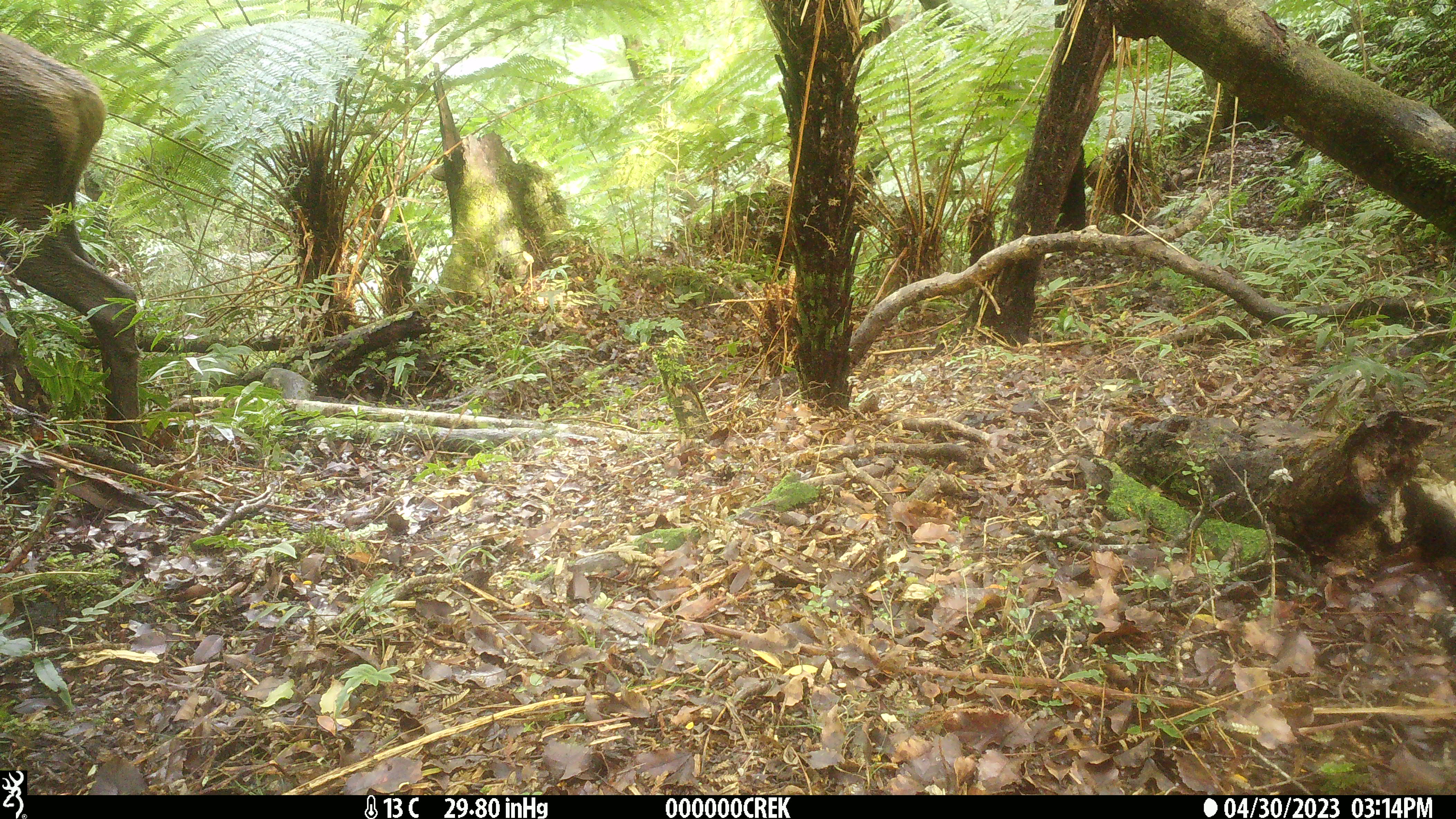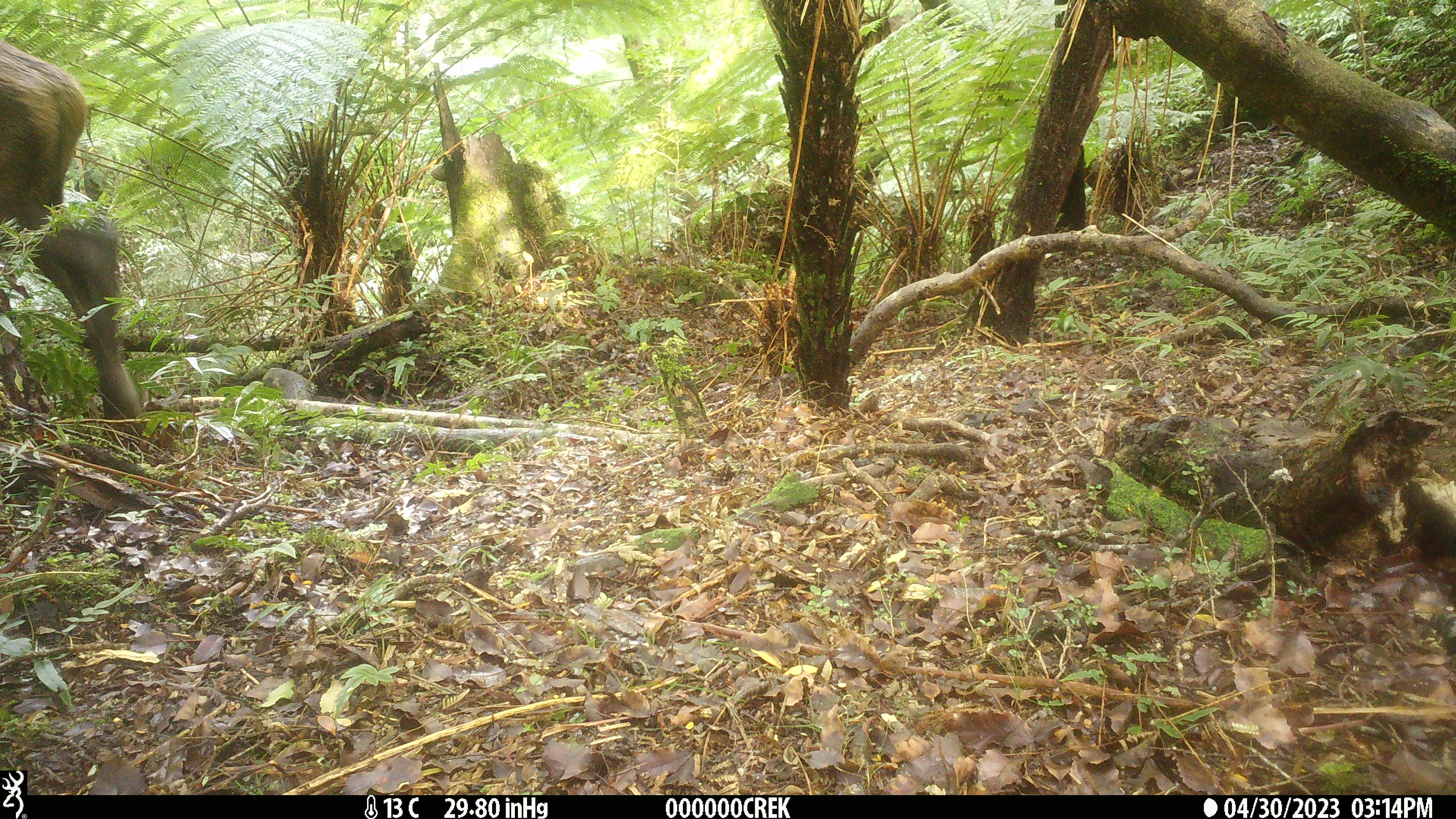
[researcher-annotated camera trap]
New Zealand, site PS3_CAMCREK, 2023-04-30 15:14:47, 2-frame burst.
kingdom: Animalia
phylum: Chordata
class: Mammalia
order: Artiodactyla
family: Cervidae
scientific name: Cervidae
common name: deer